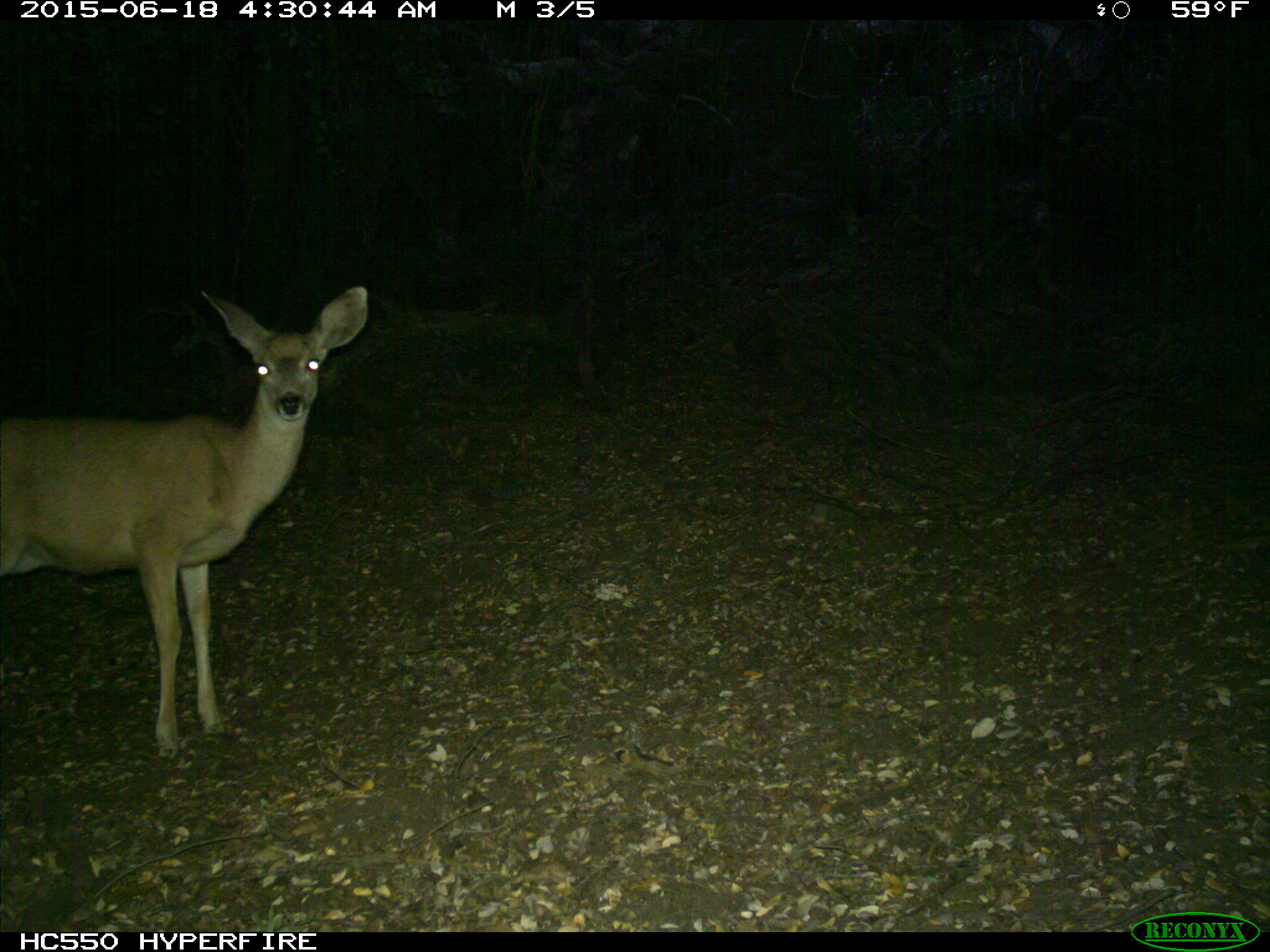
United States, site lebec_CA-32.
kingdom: Animalia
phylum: Chordata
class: Mammalia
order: Artiodactyla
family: Cervidae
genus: Odocoileus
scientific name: Odocoileus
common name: deer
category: unidentified deer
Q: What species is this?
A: Unidentified deer (deer) (Odocoileus).